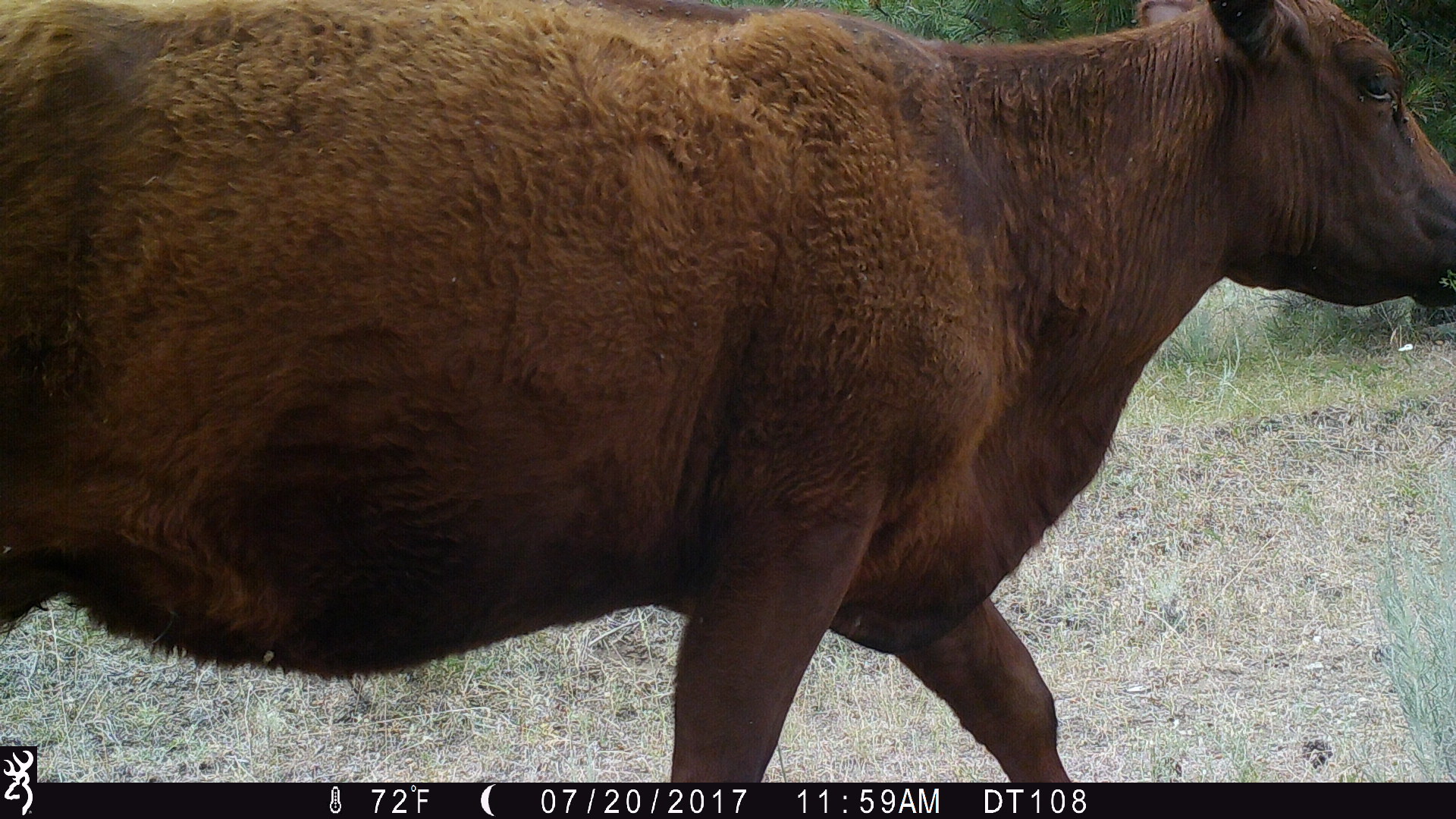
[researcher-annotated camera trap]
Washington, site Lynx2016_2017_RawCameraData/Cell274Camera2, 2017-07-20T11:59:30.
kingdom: Animalia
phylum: Chordata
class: Mammalia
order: Artiodactyla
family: Bovidae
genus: Bos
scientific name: Bos taurus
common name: domestic cattle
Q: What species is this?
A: Domestic cattle (Bos taurus).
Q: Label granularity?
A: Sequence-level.